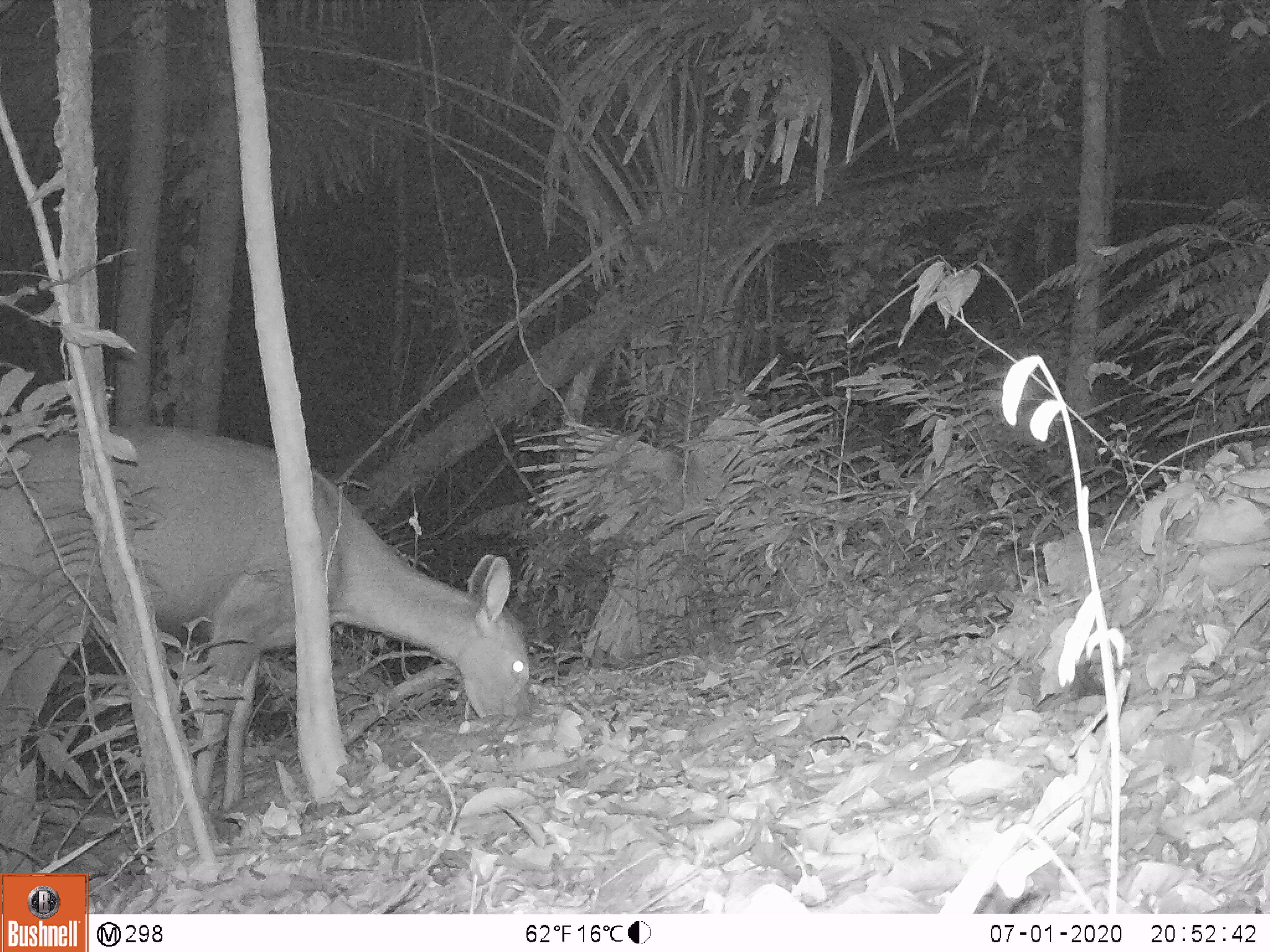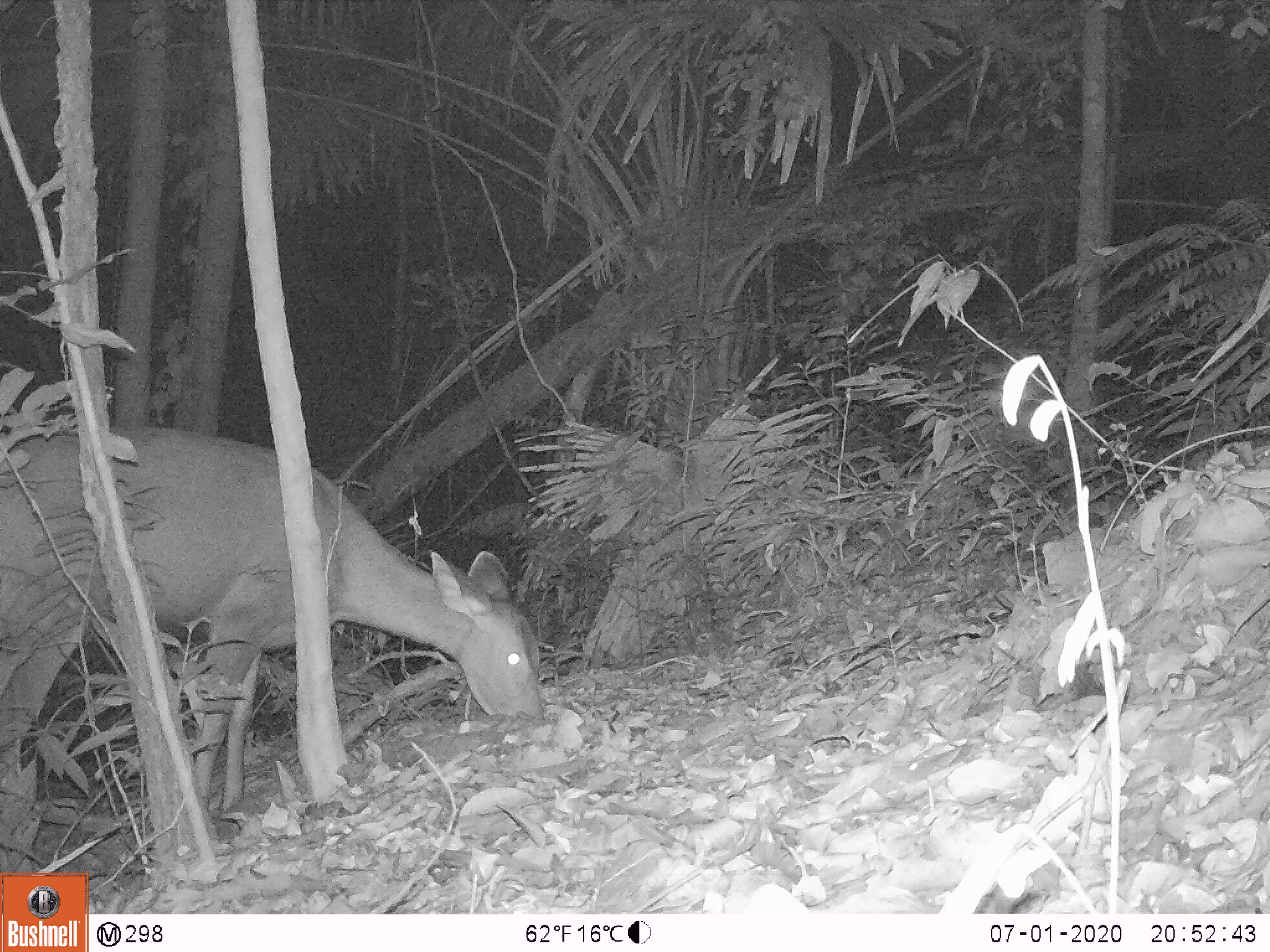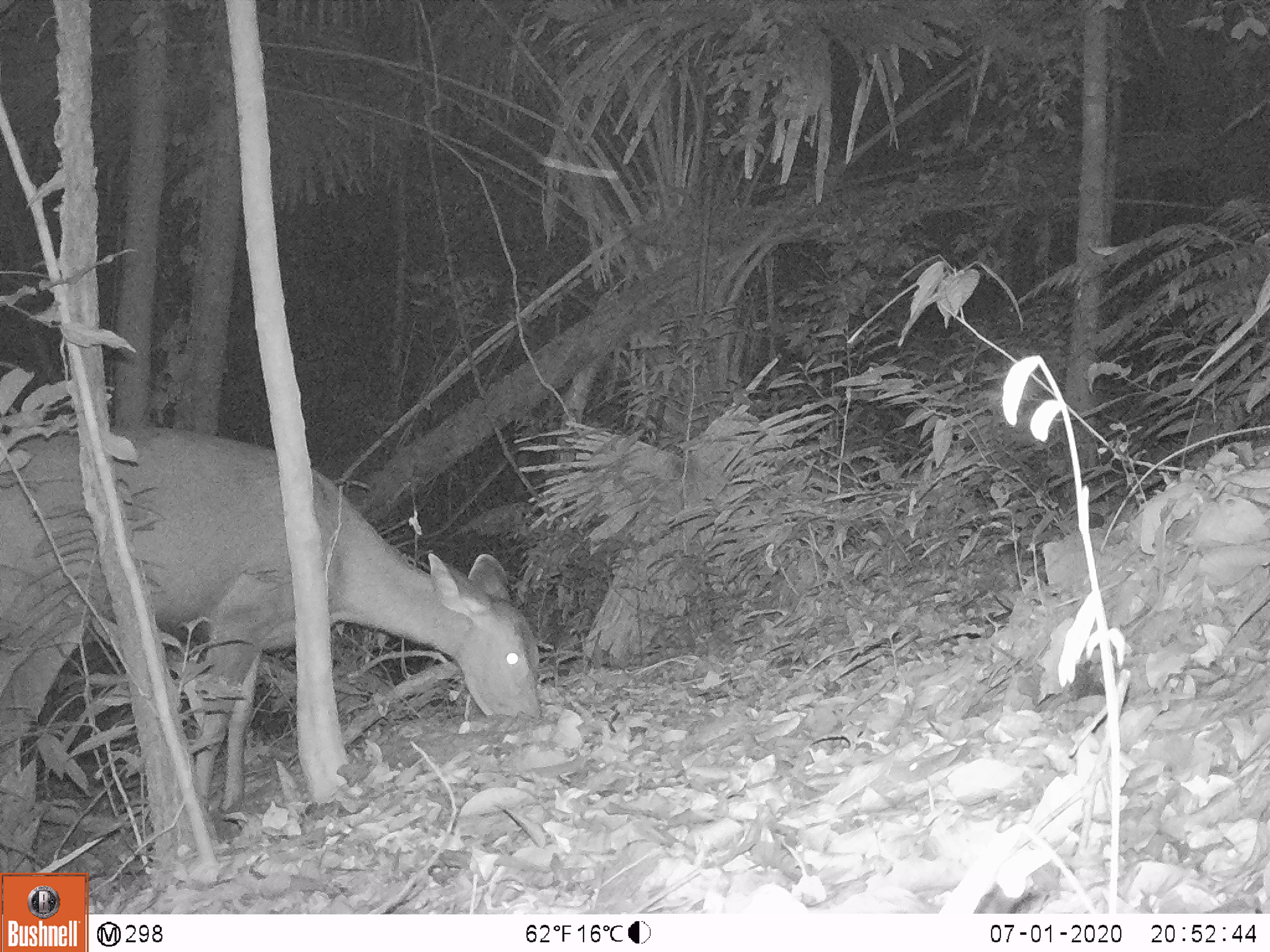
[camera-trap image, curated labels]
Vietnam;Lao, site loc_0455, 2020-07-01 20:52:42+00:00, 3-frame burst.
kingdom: Animalia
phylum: Chordata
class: Mammalia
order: Artiodactyla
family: Cervidae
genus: Rusa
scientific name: Rusa unicolor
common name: sambar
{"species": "sambar (Rusa unicolor)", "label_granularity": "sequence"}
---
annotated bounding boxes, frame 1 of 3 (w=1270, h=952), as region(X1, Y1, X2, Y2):
sambar: region(0, 421, 532, 812)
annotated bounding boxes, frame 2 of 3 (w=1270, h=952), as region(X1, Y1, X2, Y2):
sambar: region(0, 426, 544, 814)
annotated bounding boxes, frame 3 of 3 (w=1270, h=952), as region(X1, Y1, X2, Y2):
sambar: region(0, 422, 543, 811)